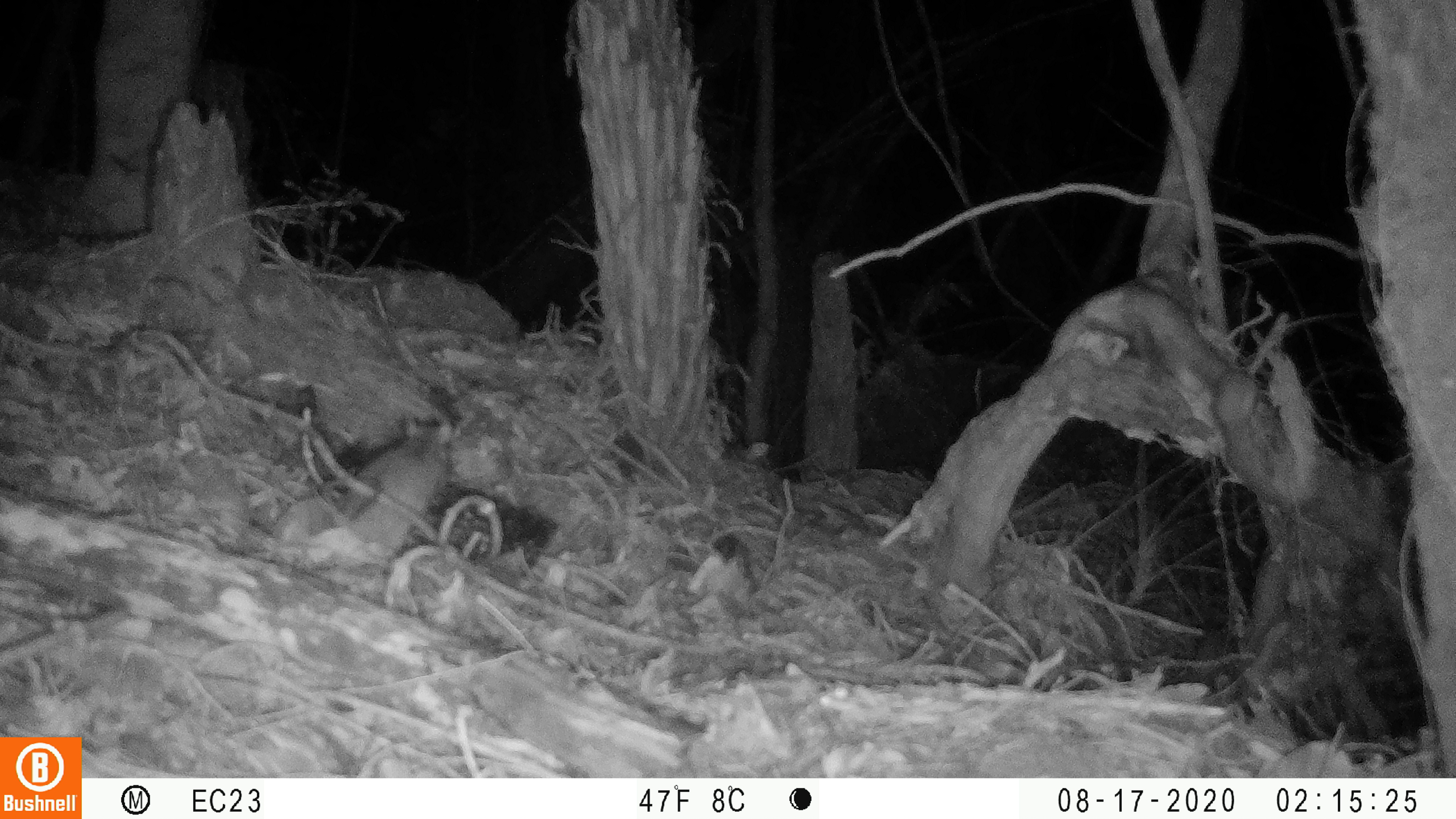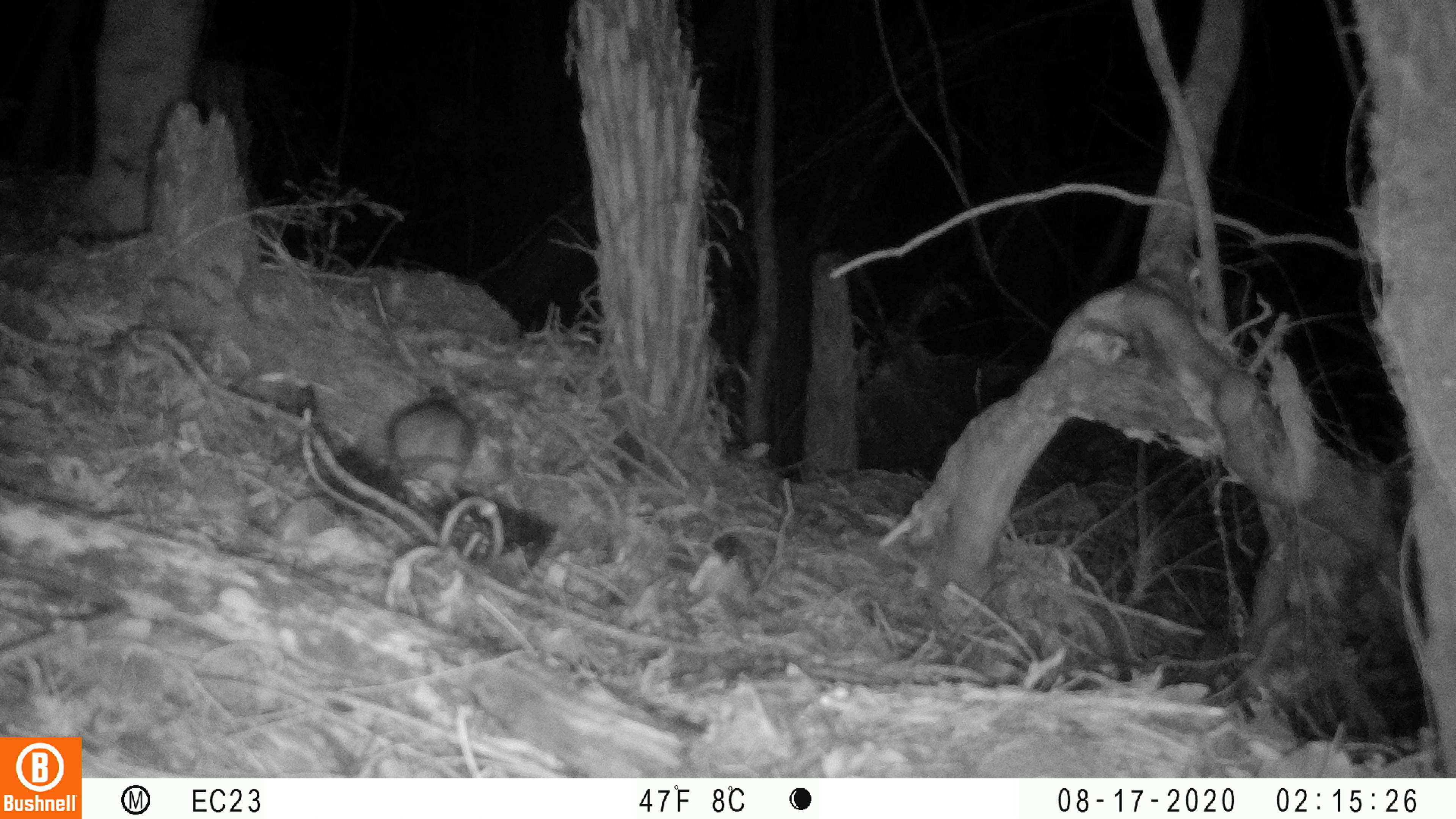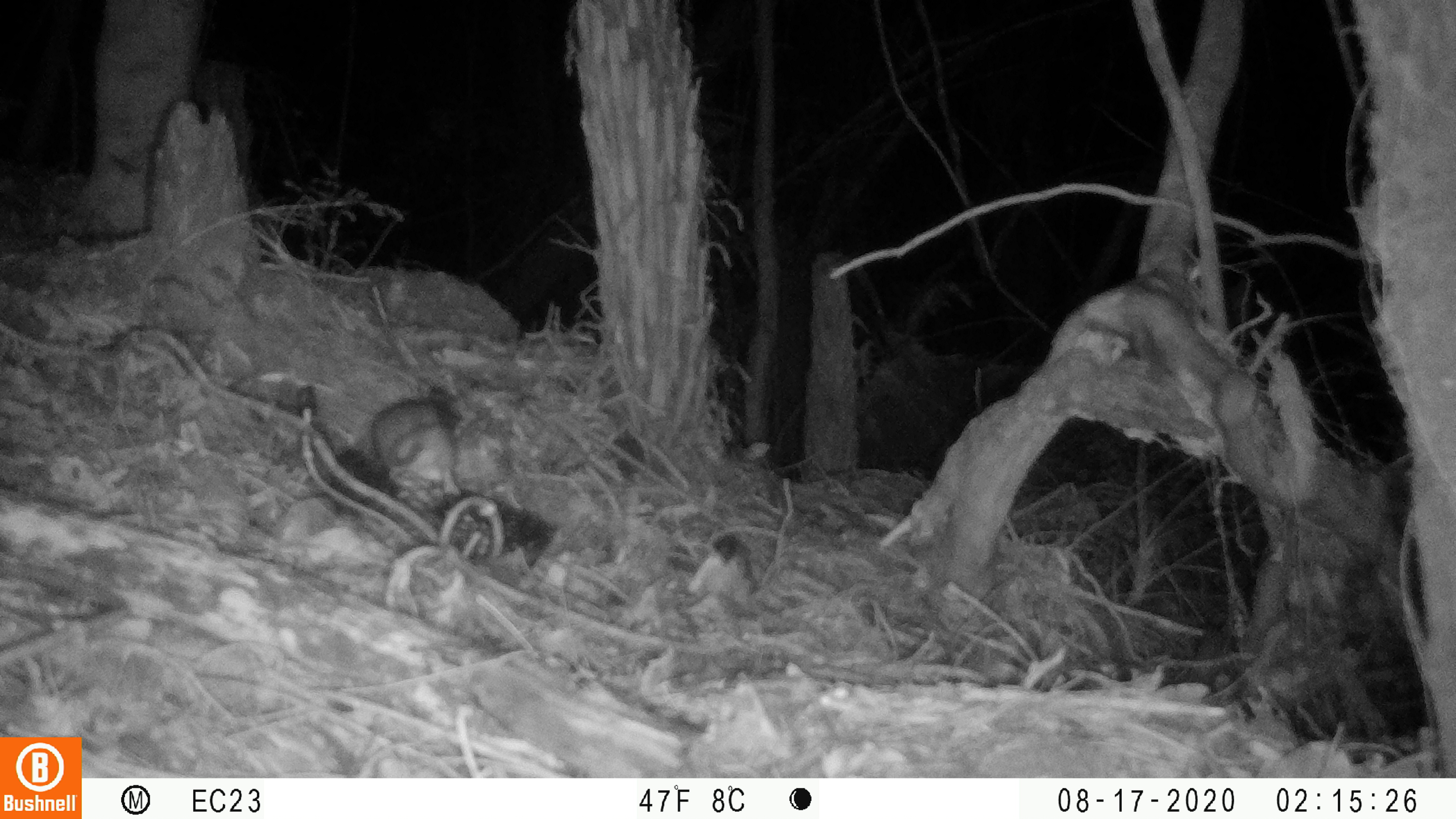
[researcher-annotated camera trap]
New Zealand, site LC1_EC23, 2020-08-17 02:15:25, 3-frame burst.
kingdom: Animalia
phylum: Chordata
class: Mammalia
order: Rodentia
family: Muridae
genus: Rattus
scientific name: Rattus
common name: rat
Rat (Rattus).